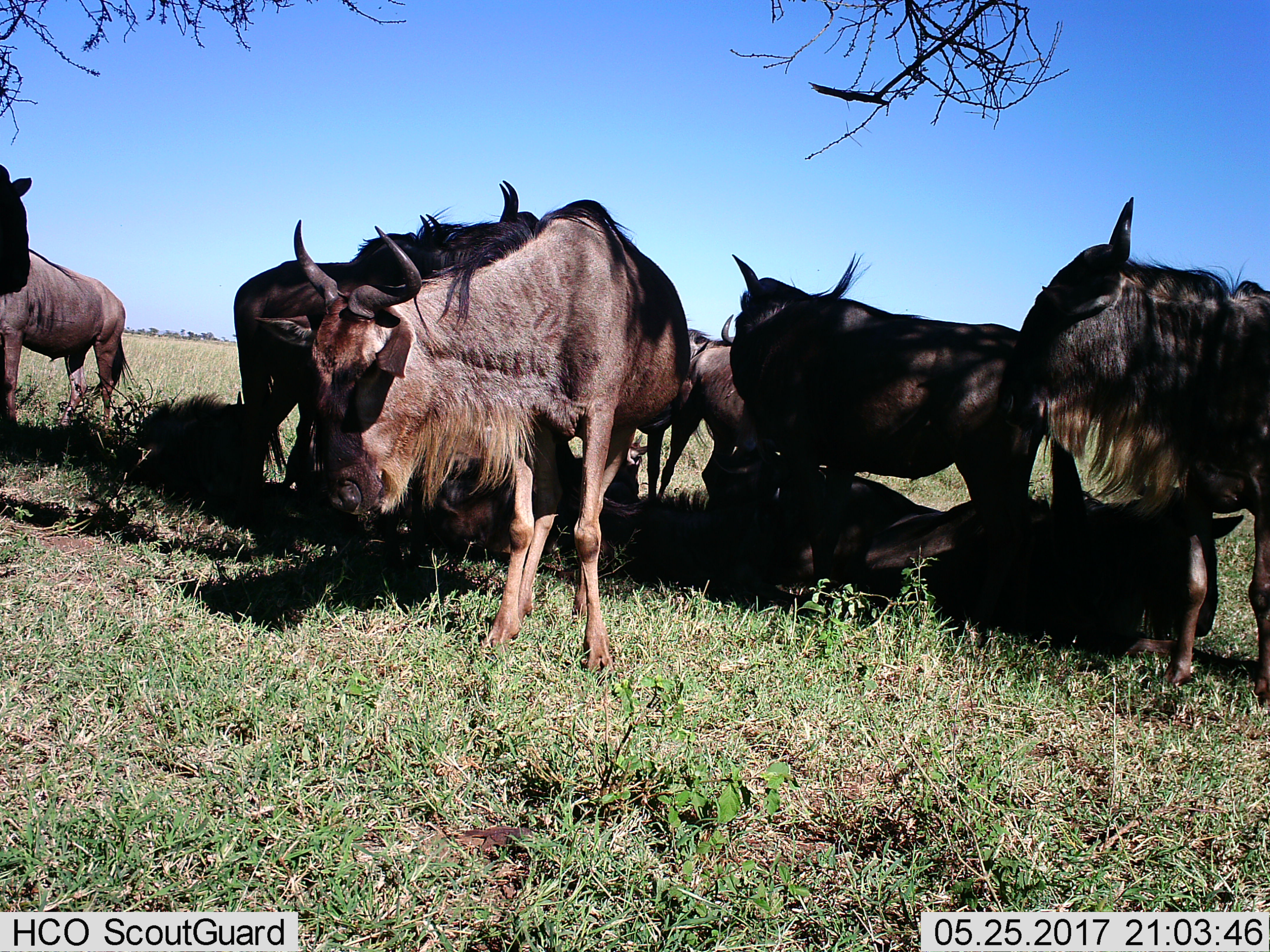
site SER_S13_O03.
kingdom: Animalia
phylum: Chordata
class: Mammalia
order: Artiodactyla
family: Bovidae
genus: Connochaetes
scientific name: Connochaetes taurinus taurinus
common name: blue wildebeest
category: wildebeestblue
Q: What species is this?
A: Wildebeestblue (blue wildebeest) (Connochaetes taurinus taurinus).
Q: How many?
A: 11-50.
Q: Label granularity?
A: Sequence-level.